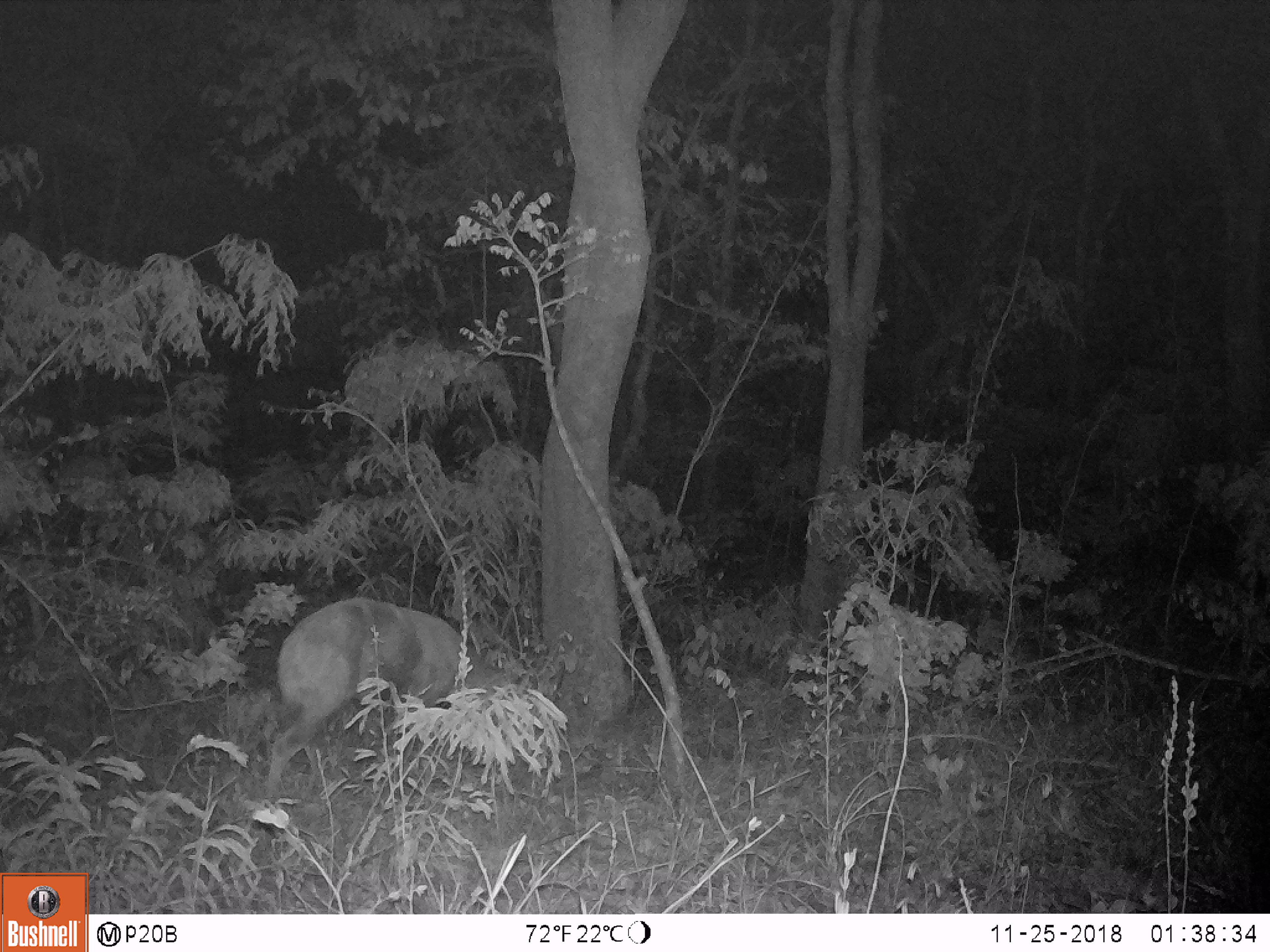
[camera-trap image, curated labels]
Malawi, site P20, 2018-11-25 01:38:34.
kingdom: Animalia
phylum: Chordata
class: Mammalia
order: Artiodactyla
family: Bovidae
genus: Redunca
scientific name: Redunca arundinum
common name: southern reedbuck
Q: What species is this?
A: Southern reedbuck (Redunca arundinum).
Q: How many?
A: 1.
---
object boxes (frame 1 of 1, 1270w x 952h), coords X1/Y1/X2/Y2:
southern reedbuck: 266/590/529/827